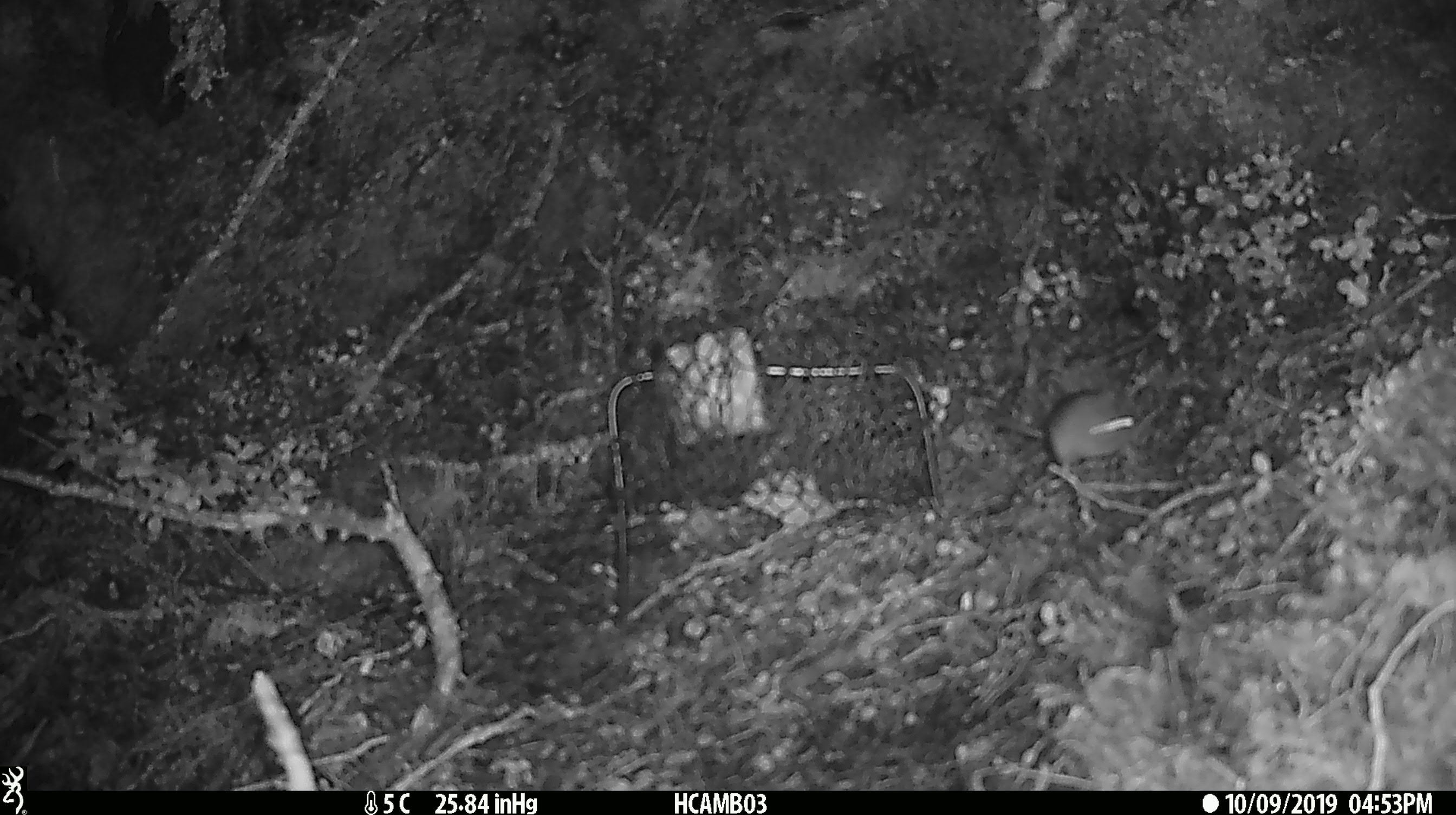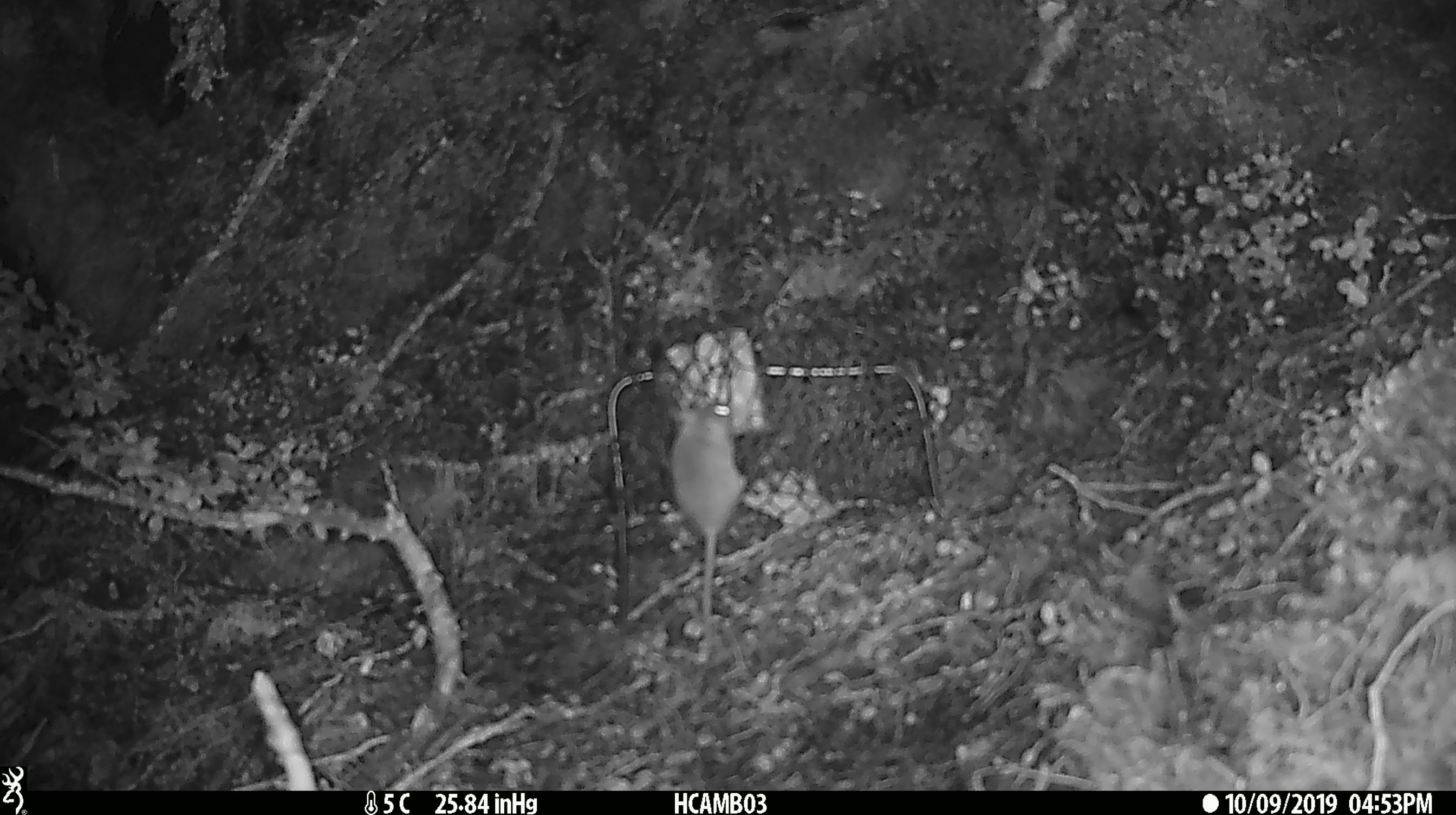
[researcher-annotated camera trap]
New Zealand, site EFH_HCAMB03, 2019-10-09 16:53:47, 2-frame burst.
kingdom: Animalia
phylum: Chordata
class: Mammalia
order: Rodentia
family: Muridae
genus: Mus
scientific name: Mus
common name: mouse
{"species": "mouse (Mus)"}